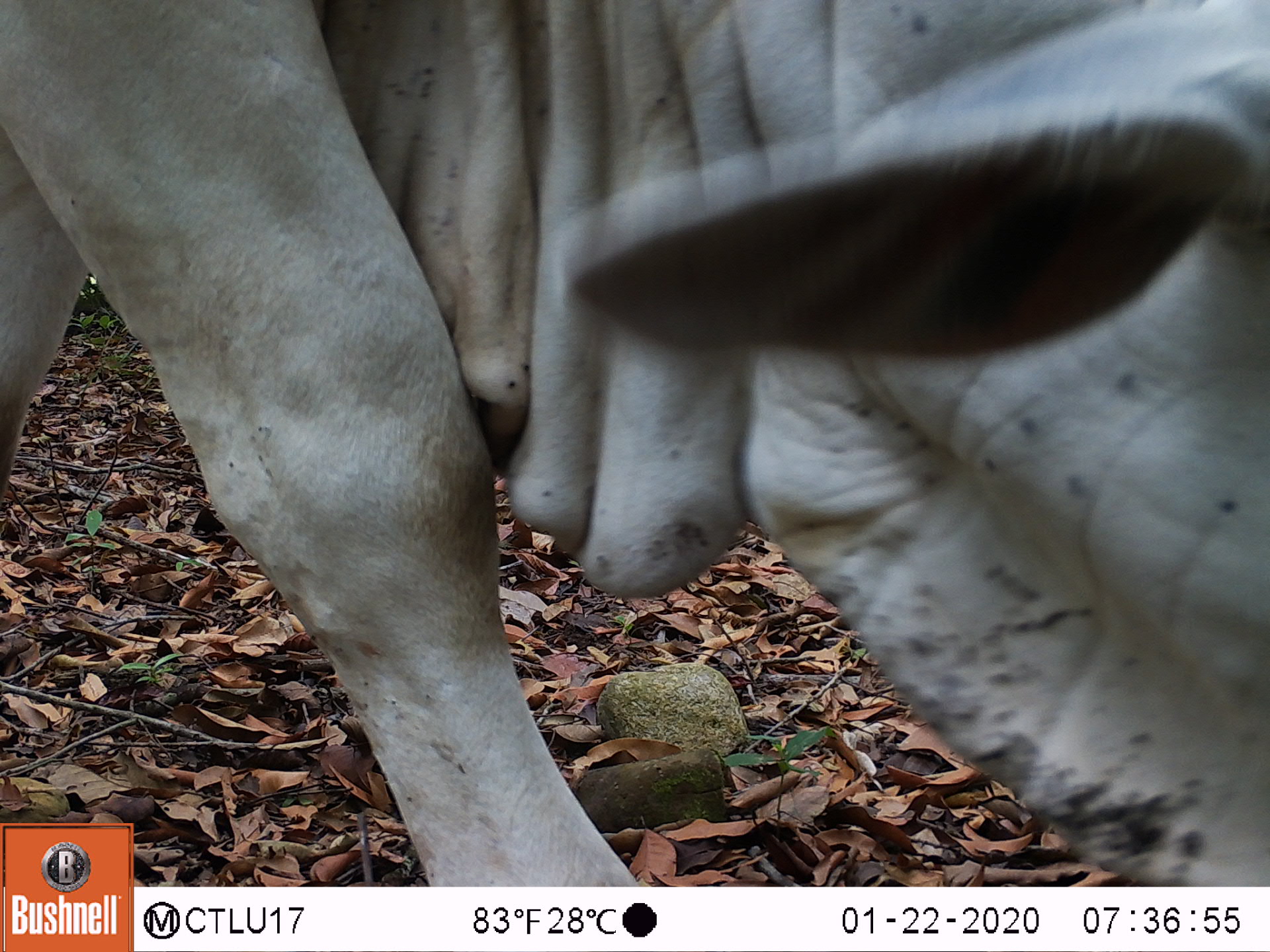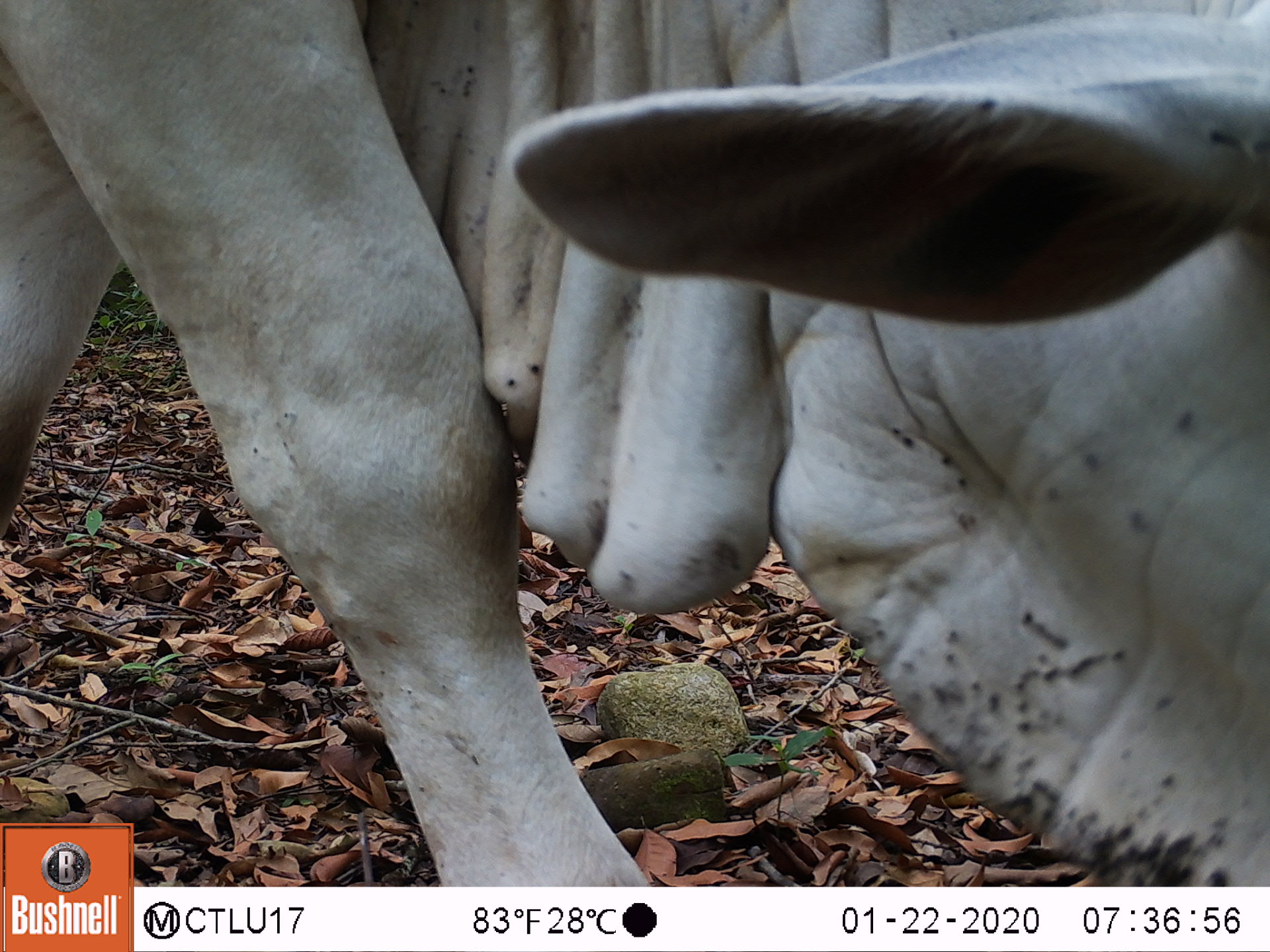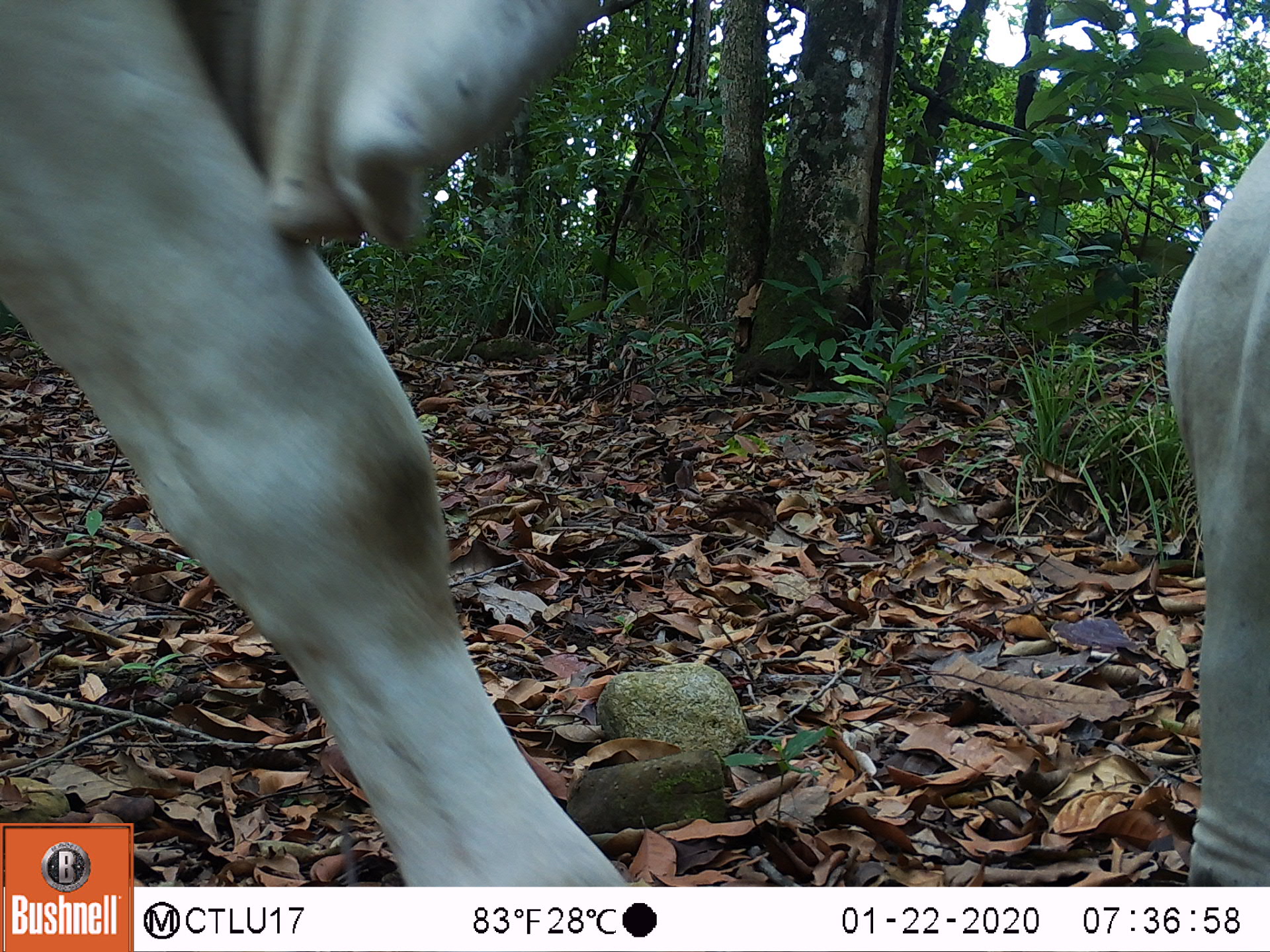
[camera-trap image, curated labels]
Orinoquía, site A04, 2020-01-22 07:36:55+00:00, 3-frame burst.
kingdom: Animalia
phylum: Chordata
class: Mammalia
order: Artiodactyla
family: Bovidae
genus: Bos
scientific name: Bos taurus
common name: cow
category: cattle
Cattle (cow) (Bos taurus).